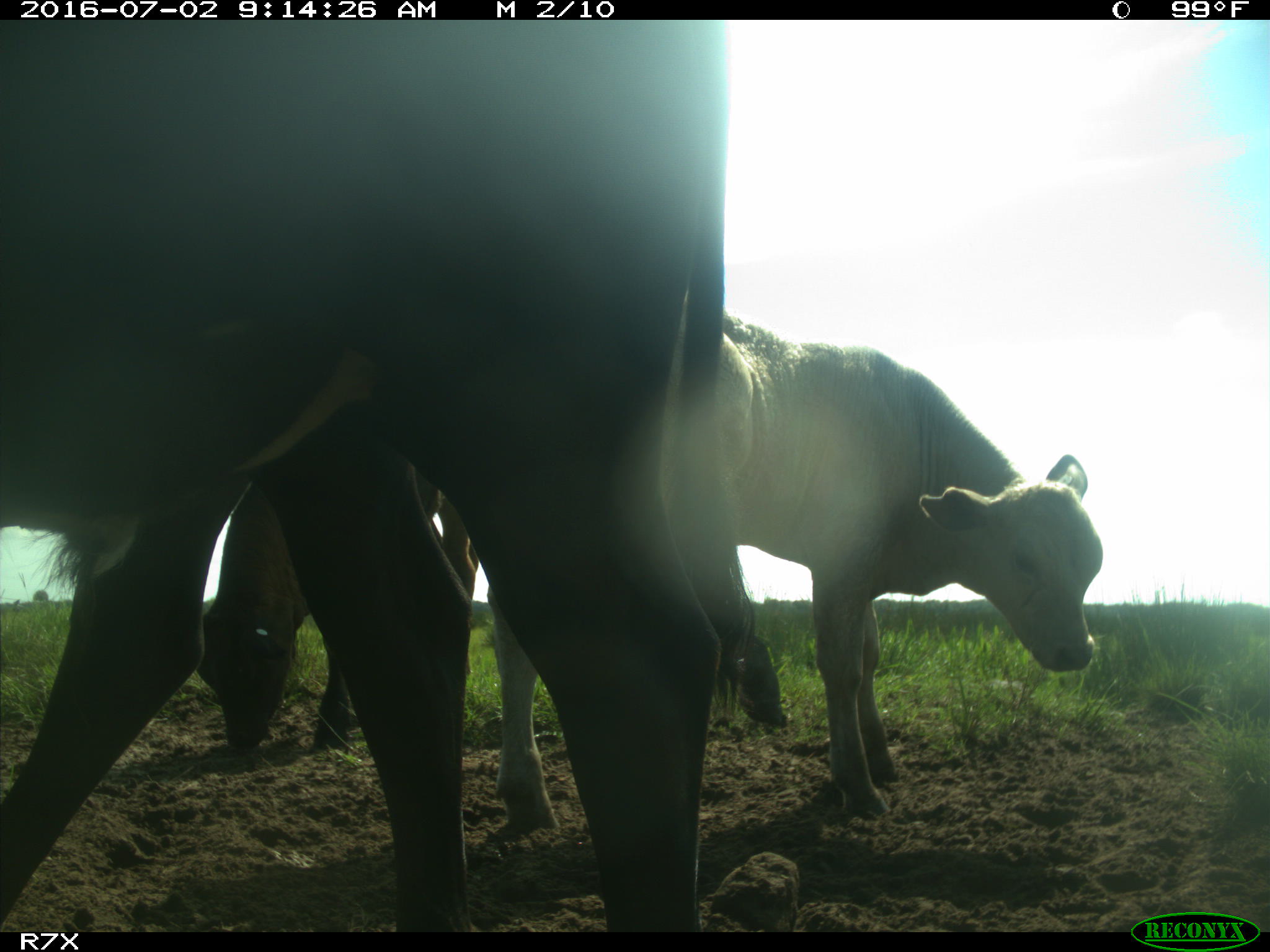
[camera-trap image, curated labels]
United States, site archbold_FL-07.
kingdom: Animalia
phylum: Chordata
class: Mammalia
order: Artiodactyla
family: Bovidae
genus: Bos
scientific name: Bos taurus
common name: domestic cow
Bos taurus (domestic cow).